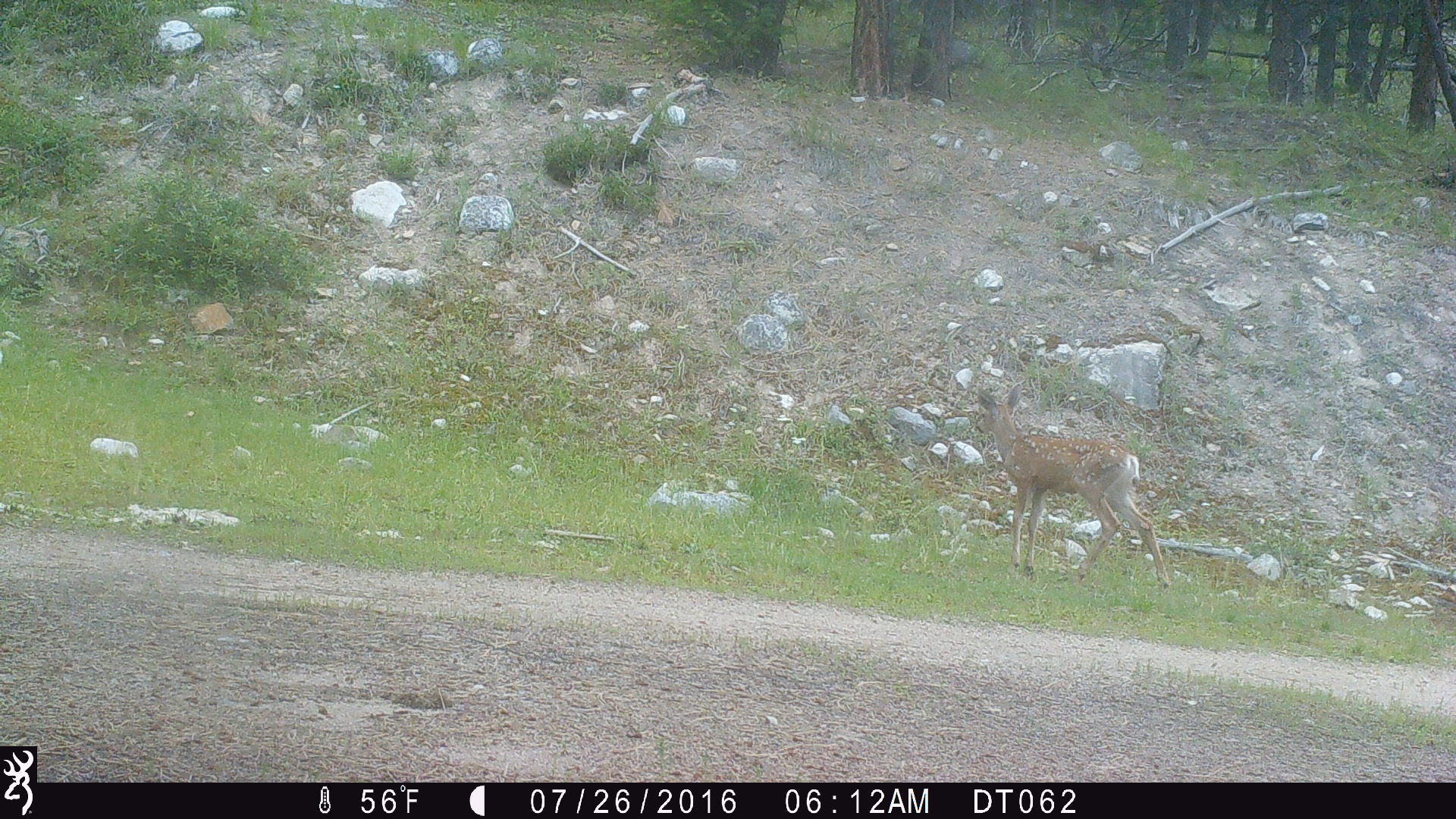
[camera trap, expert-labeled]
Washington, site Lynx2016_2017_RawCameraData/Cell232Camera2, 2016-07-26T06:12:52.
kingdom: Animalia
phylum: Chordata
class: Mammalia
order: Artiodactyla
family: Cervidae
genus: Odocoileus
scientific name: Odocoileus hemionus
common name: mule deer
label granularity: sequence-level